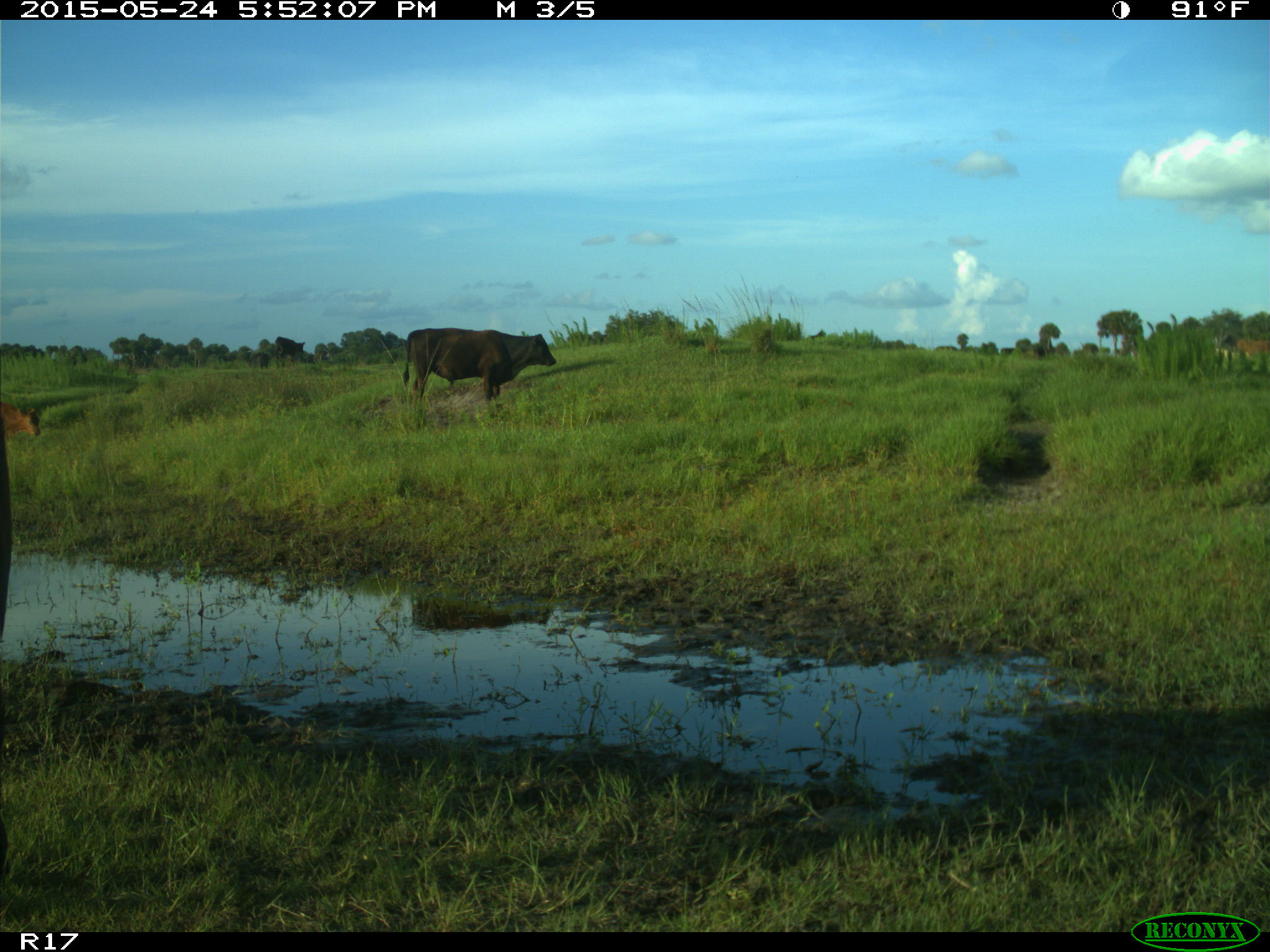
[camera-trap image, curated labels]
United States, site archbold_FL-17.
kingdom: Animalia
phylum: Chordata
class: Mammalia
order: Artiodactyla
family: Bovidae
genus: Bos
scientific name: Bos taurus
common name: domestic cow